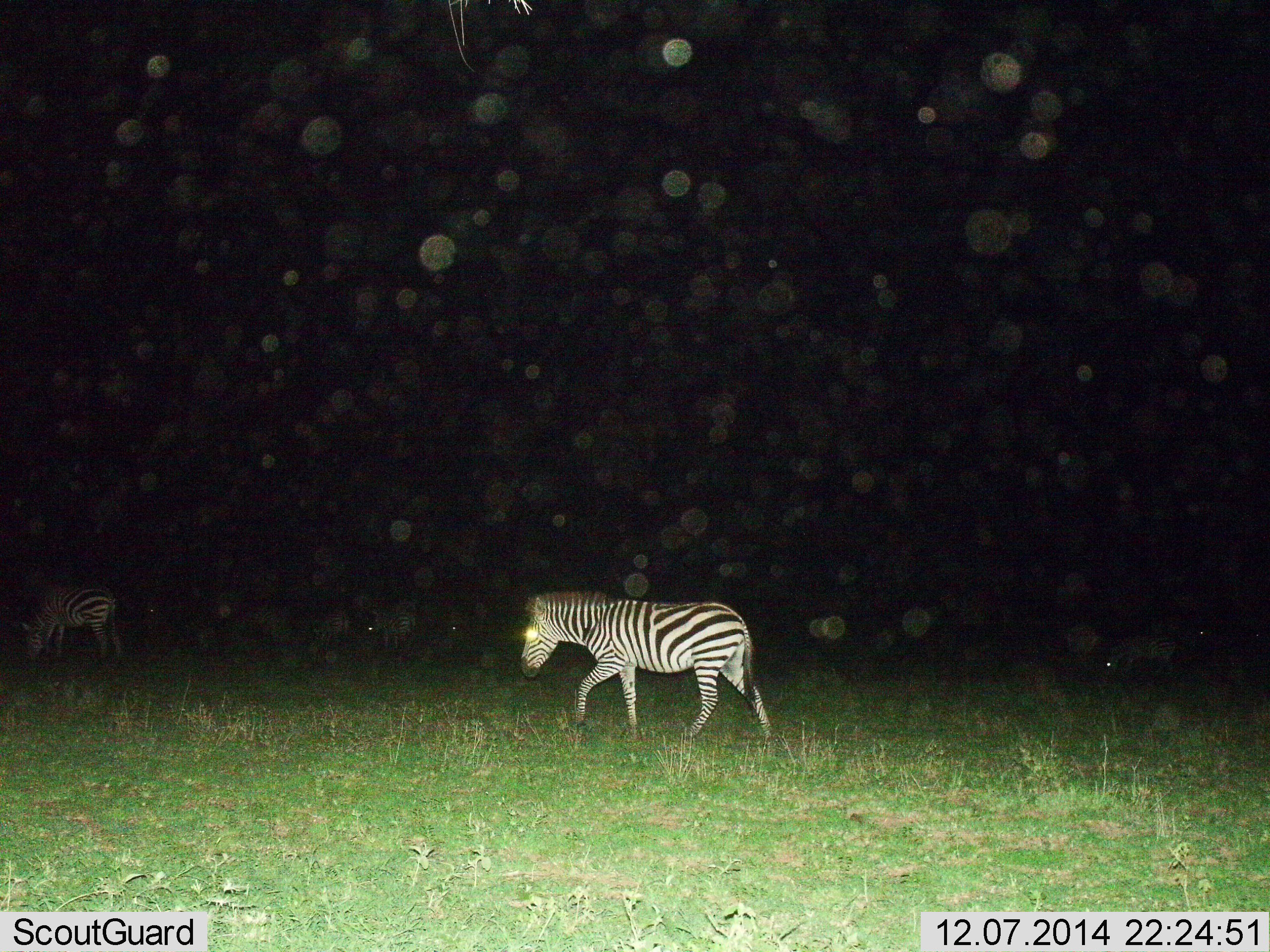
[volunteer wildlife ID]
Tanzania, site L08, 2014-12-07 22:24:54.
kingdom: Animalia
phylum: Chordata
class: Mammalia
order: Perissodactyla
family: Equidae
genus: Equus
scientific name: Equus quagga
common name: plains zebra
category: zebra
Zebra (plains zebra) (Equus quagga), count 3. Behavior (volunteer vote fractions): standing 30%, resting 10%, moving 70%, interacting 0%. Young present (vote fraction): 0%. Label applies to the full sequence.